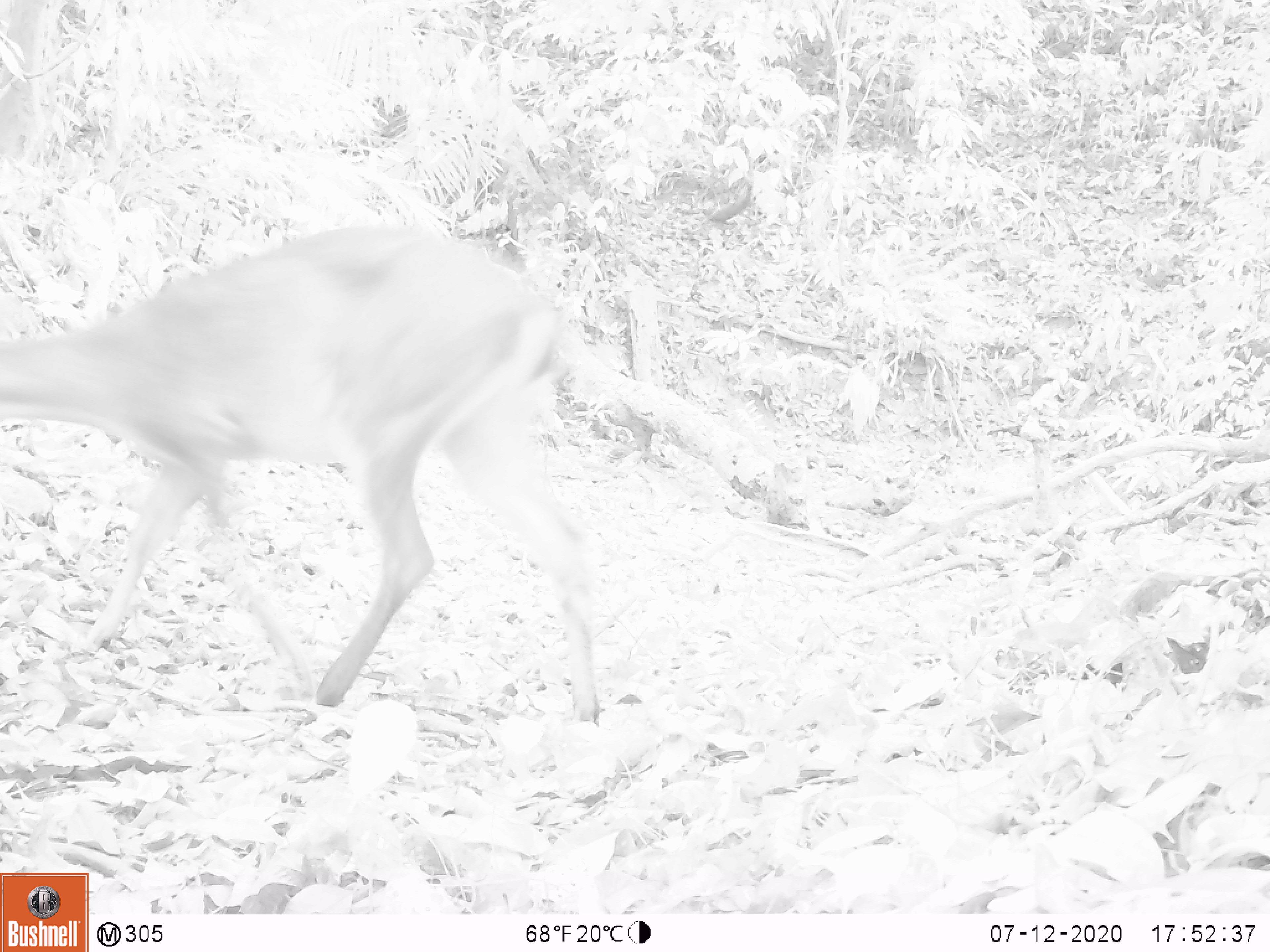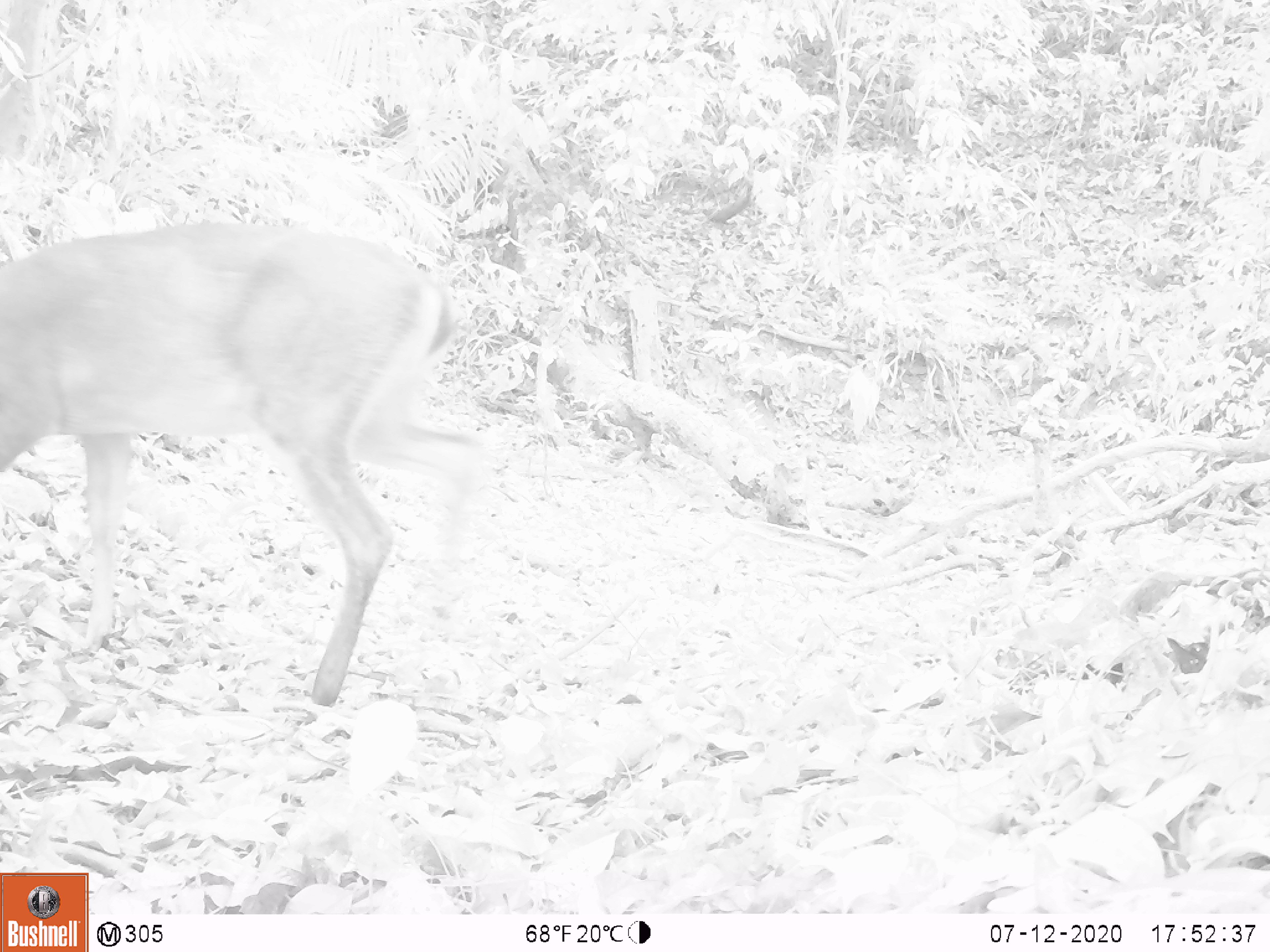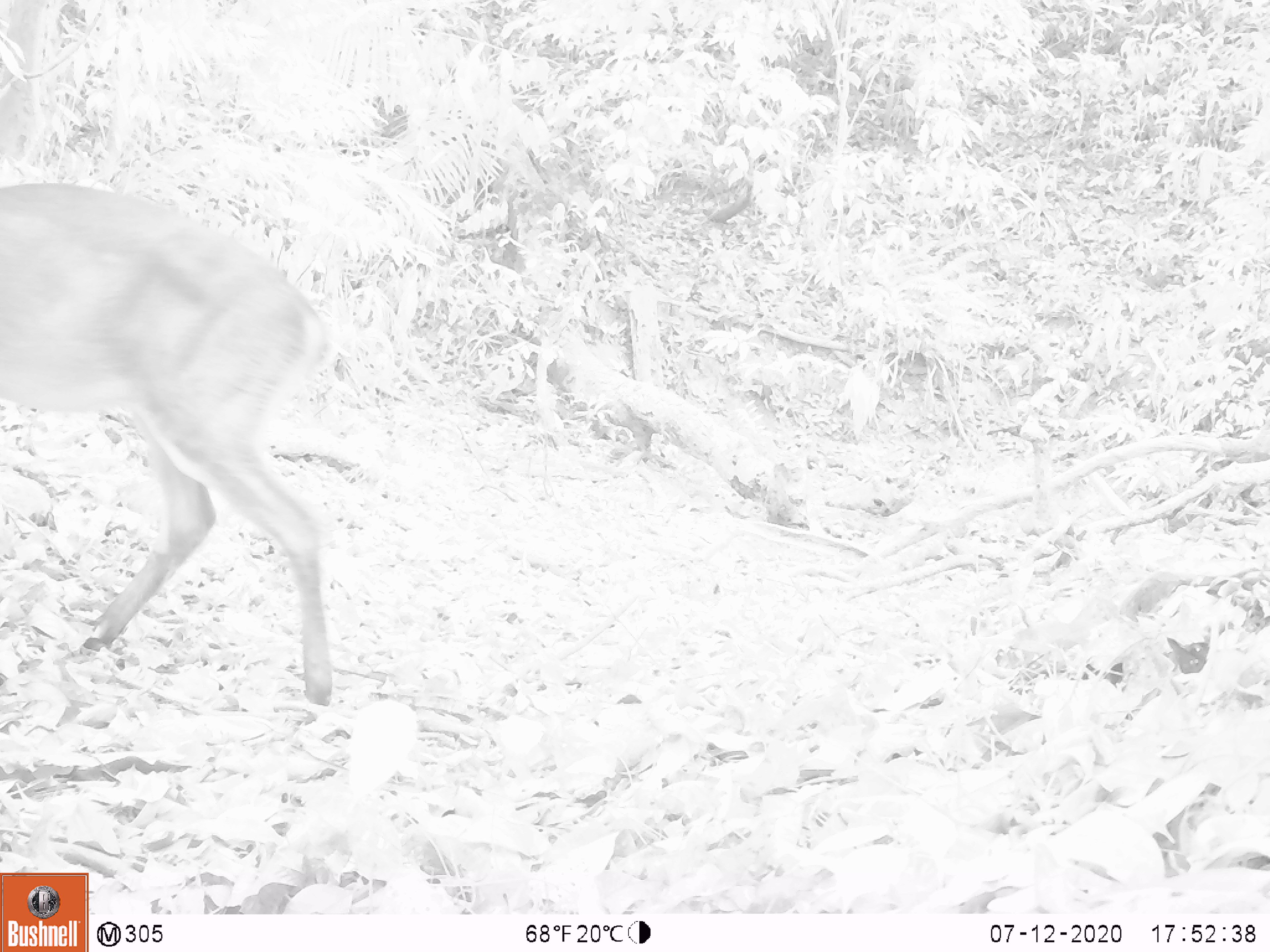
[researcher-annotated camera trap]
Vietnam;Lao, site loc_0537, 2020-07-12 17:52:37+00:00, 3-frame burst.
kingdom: Animalia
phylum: Chordata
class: Mammalia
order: Artiodactyla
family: Cervidae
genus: Muntiacus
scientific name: Muntiacus vuquangensis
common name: large-antlered muntjac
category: large antlered muntjac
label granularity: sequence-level